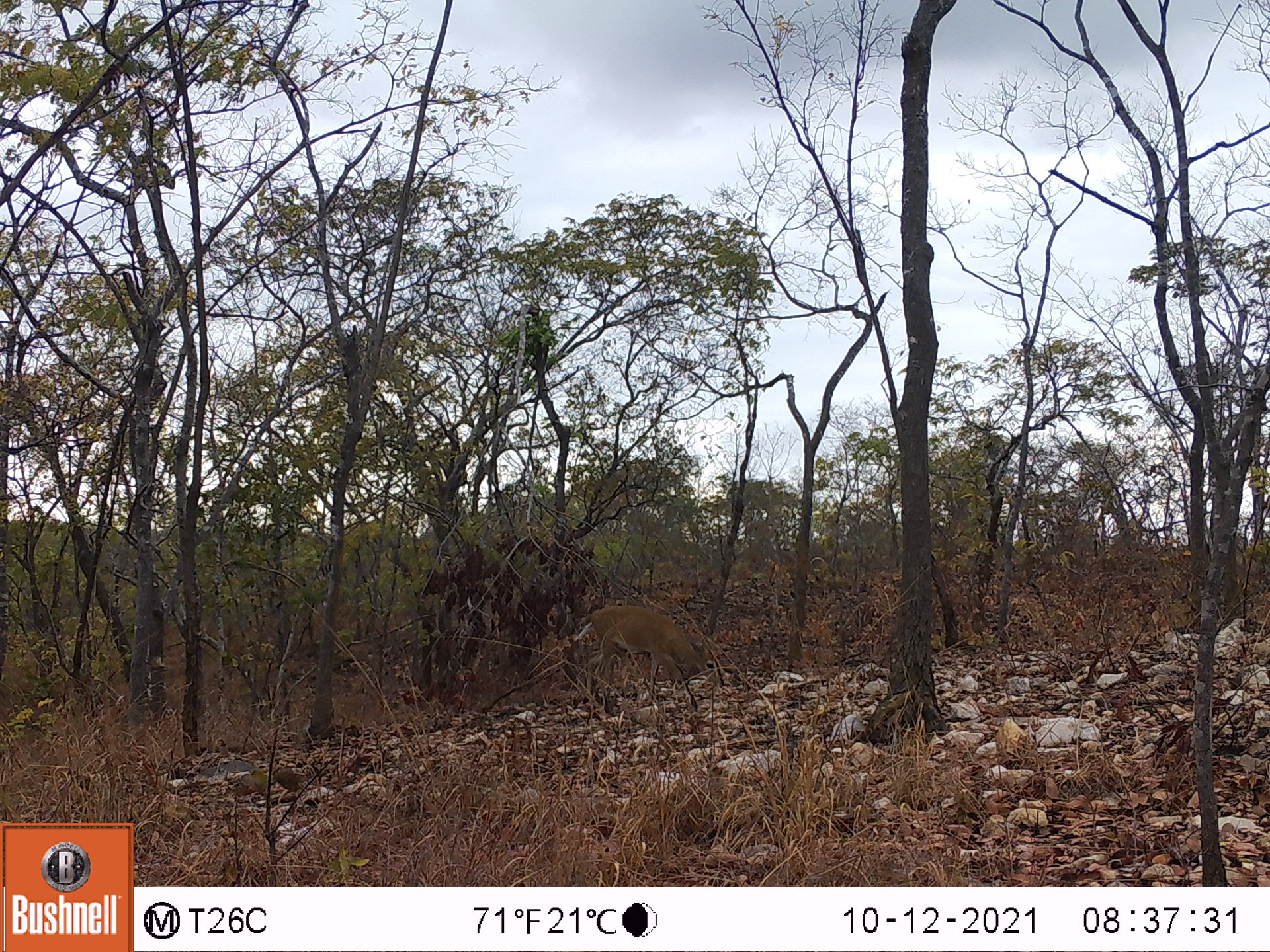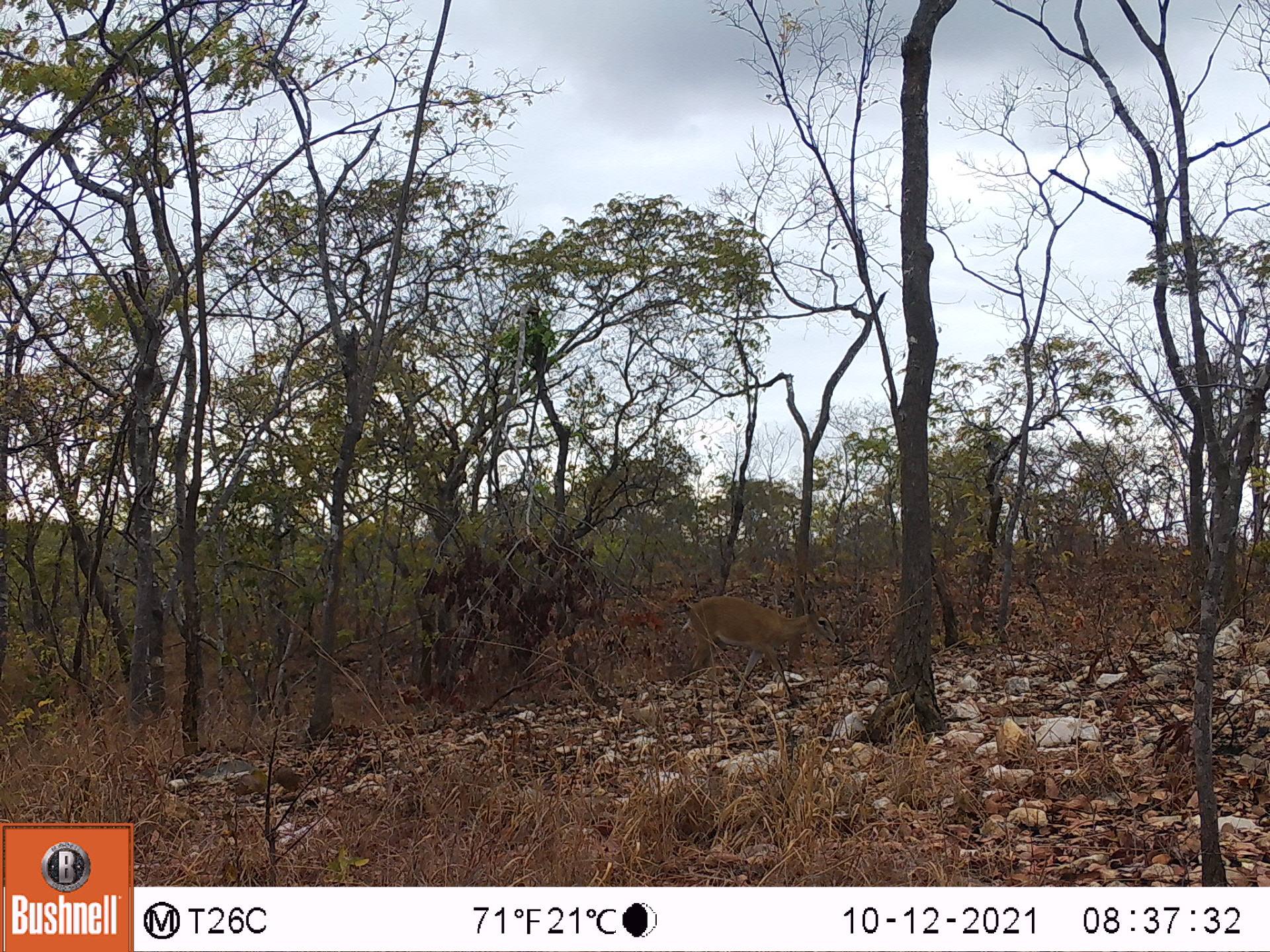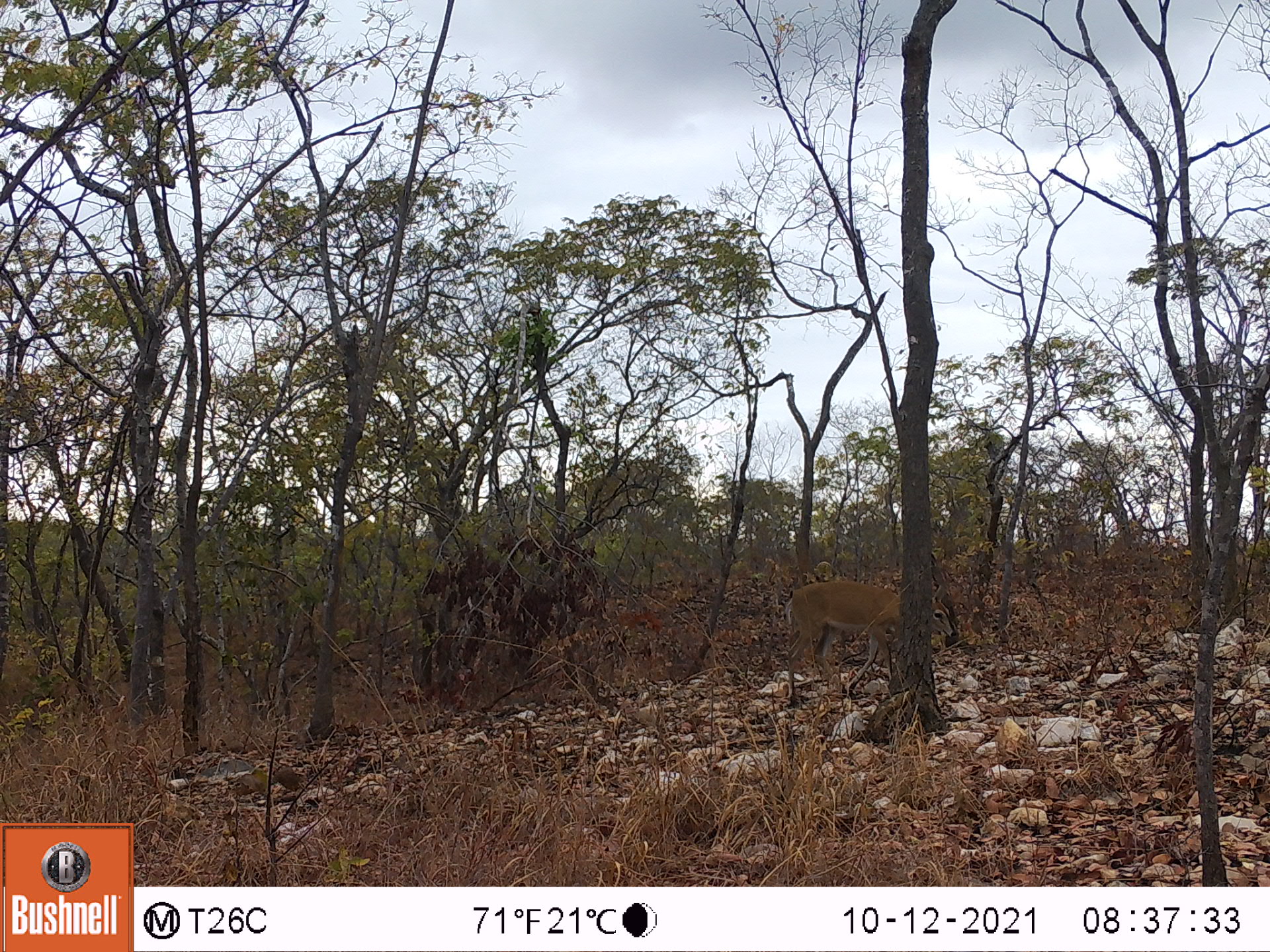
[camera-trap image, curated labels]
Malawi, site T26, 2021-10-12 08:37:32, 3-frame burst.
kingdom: Animalia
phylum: Chordata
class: Mammalia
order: Artiodactyla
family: Bovidae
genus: Sylvicapra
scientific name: Sylvicapra grimmia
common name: common duiker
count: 1